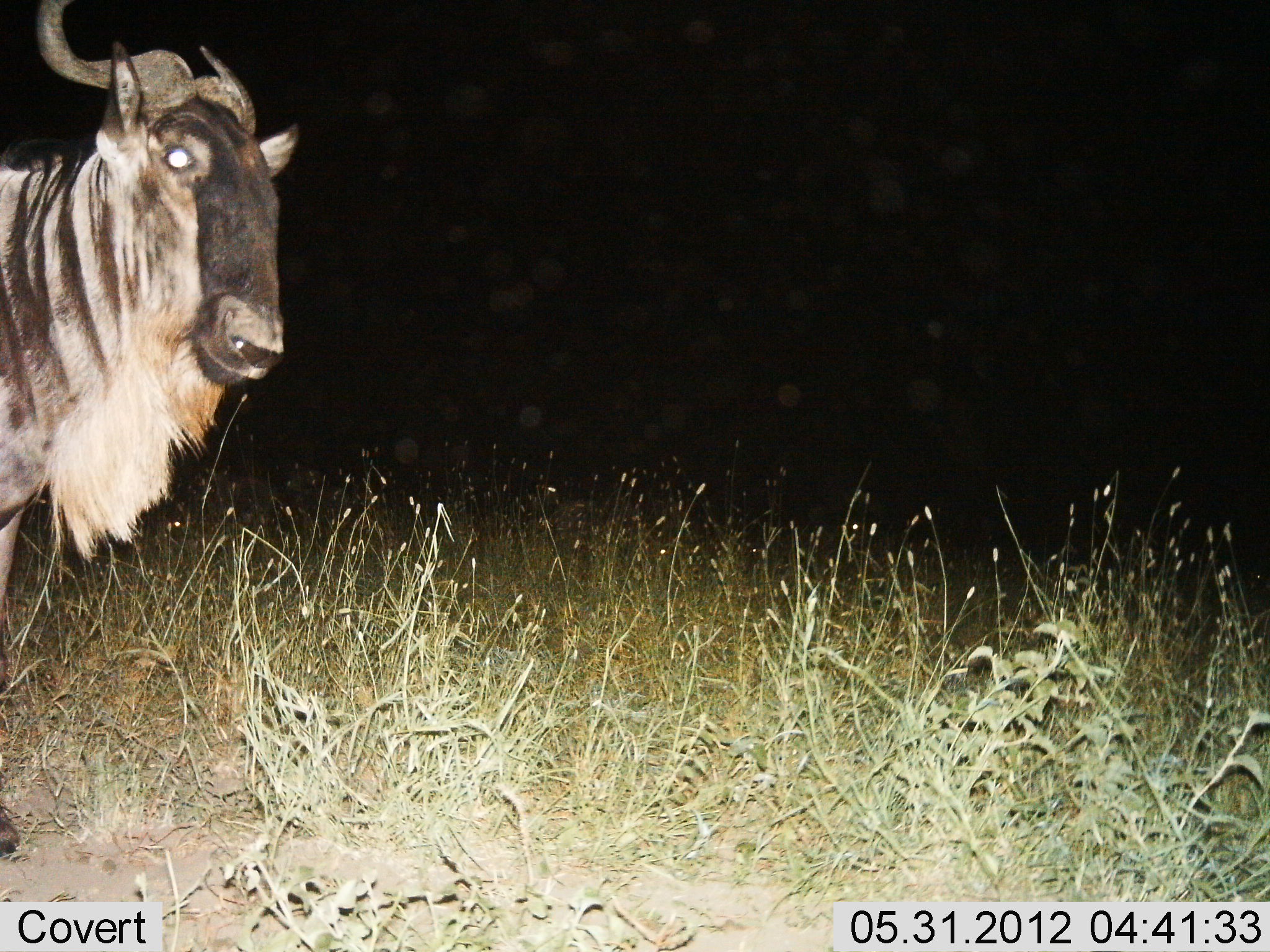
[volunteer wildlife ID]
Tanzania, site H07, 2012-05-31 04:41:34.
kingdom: Animalia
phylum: Chordata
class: Mammalia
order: Artiodactyla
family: Bovidae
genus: Connochaetes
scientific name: Connochaetes taurinus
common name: blue wildebeest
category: wildebeest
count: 1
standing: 80%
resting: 0%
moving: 20%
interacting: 0%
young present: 0%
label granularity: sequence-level